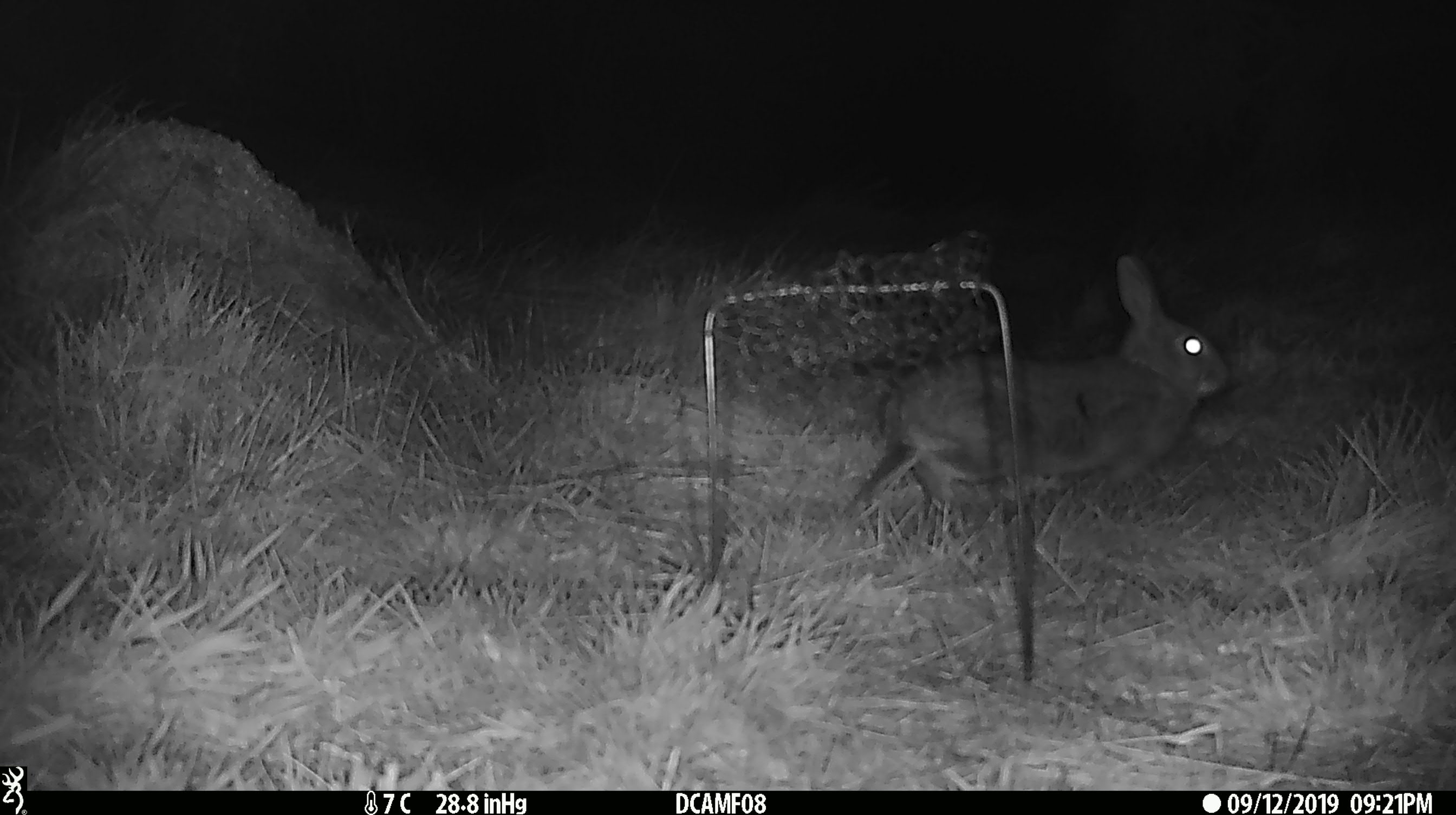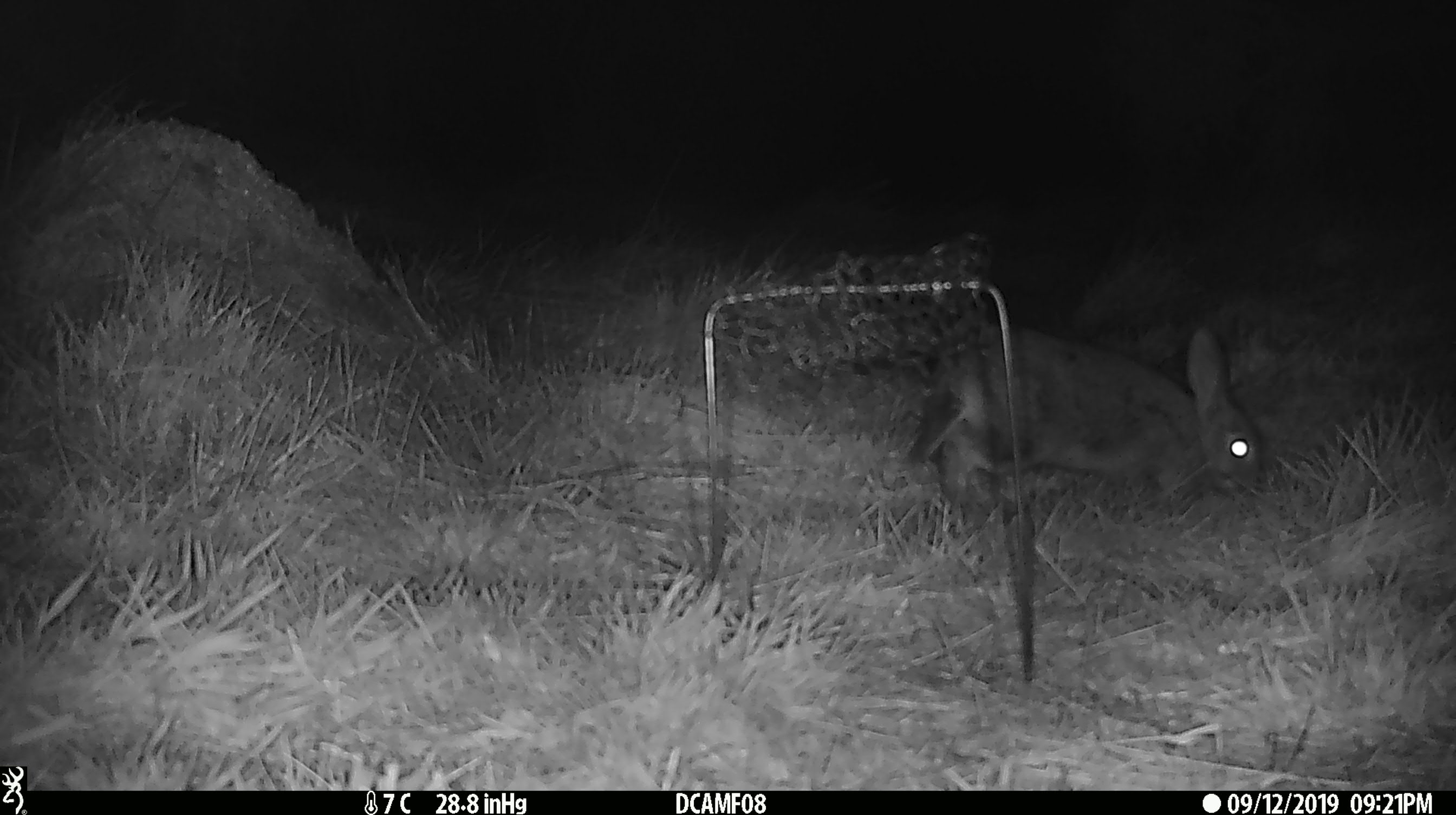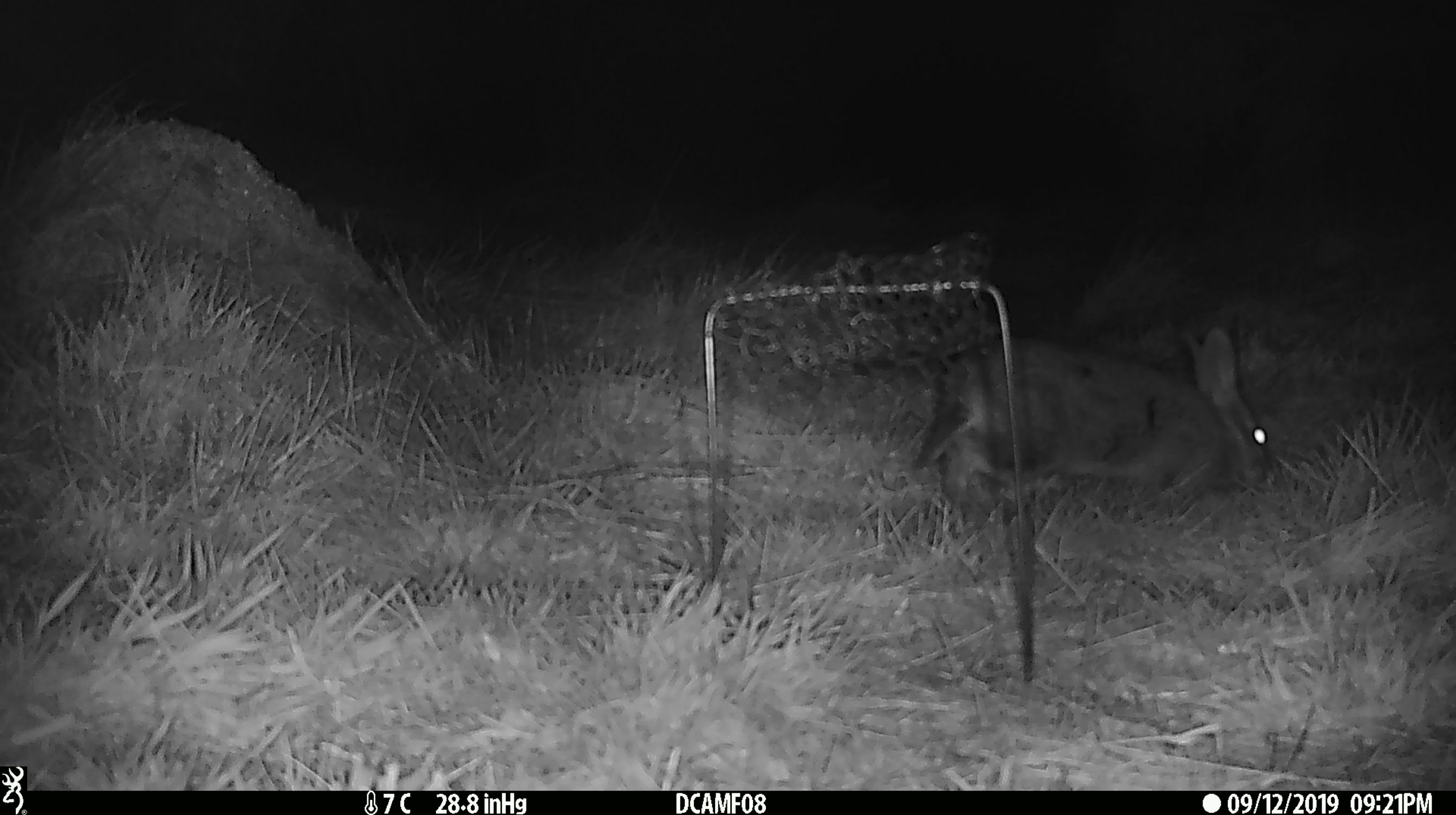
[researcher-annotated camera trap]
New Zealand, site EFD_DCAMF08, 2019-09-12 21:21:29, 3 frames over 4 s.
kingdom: Animalia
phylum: Chordata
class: Mammalia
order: Lagomorpha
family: Leporidae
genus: Oryctolagus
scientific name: Oryctolagus cuniculus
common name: european rabbit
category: rabbit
Rabbit (european rabbit) (Oryctolagus cuniculus).